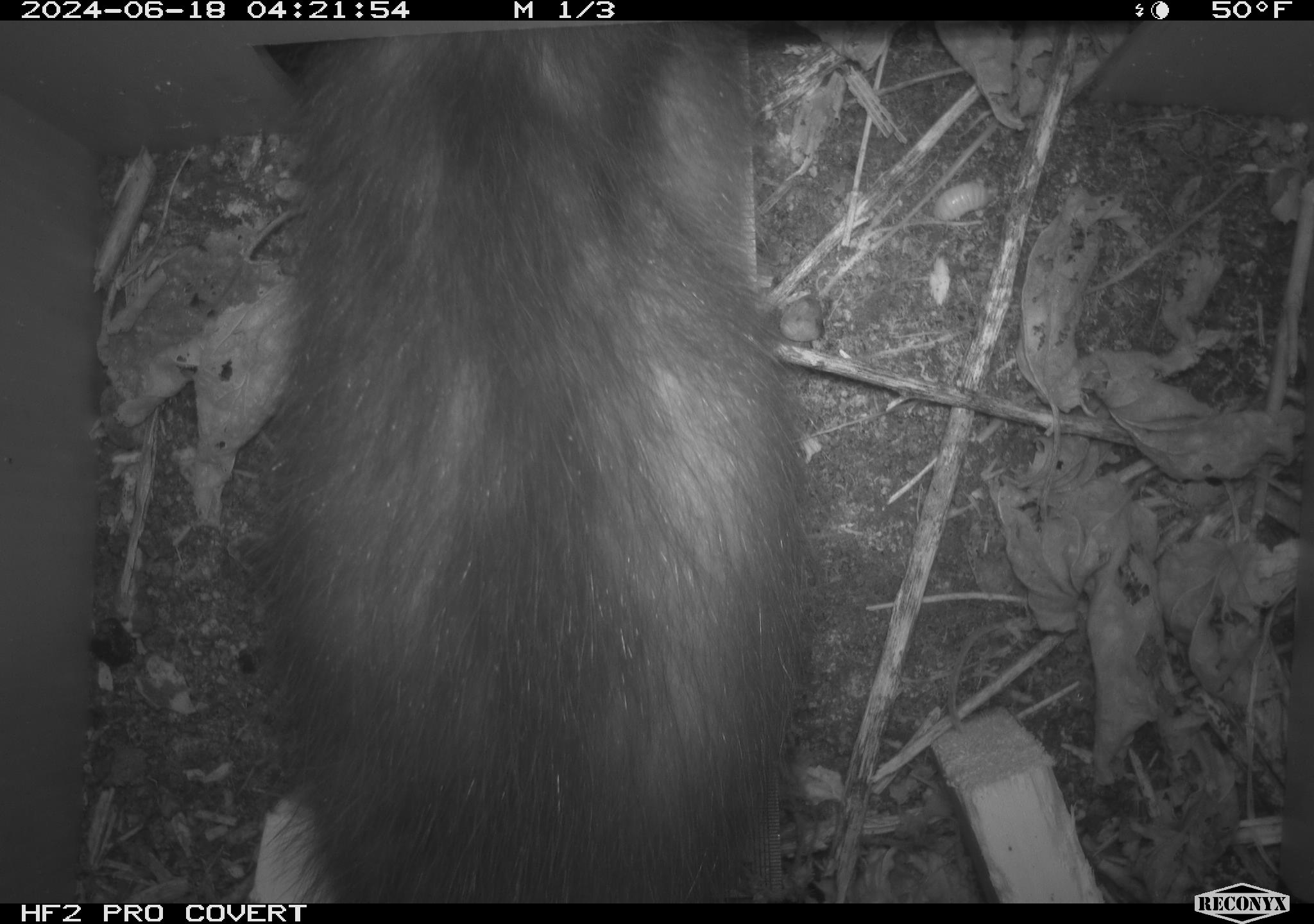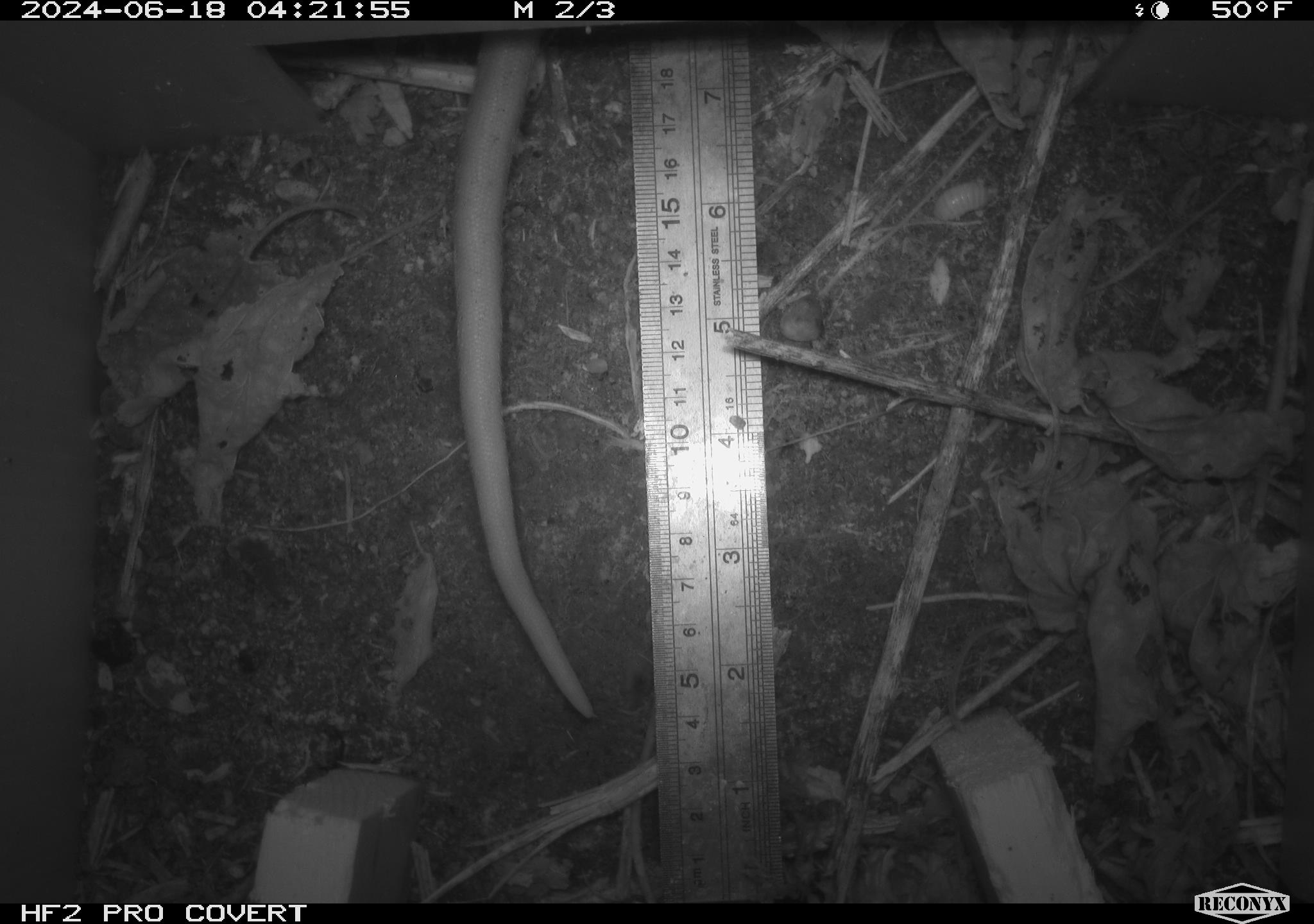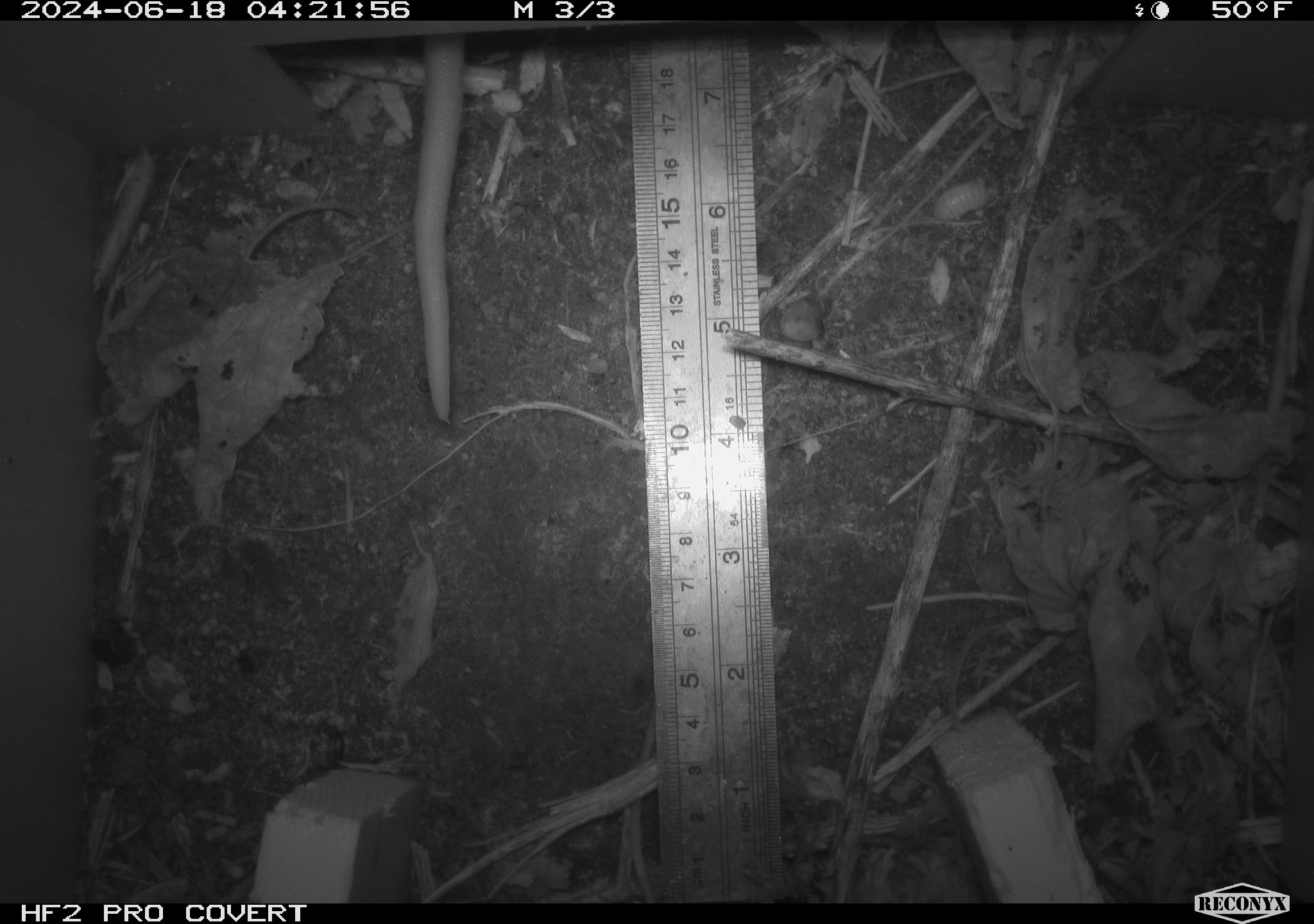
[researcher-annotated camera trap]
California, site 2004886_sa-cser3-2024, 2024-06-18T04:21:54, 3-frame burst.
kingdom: Animalia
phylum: Chordata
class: Mammalia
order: Didelphimorphia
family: Didelphidae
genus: Didelphis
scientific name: Didelphis virginiana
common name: virginia opossum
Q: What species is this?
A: Virginia opossum (Didelphis virginiana).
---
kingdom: Animalia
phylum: Chordata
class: Mammalia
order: Rodentia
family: Muridae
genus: Rattus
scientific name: Rattus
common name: rat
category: rattus species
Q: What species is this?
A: Rattus species (rat) (Rattus).